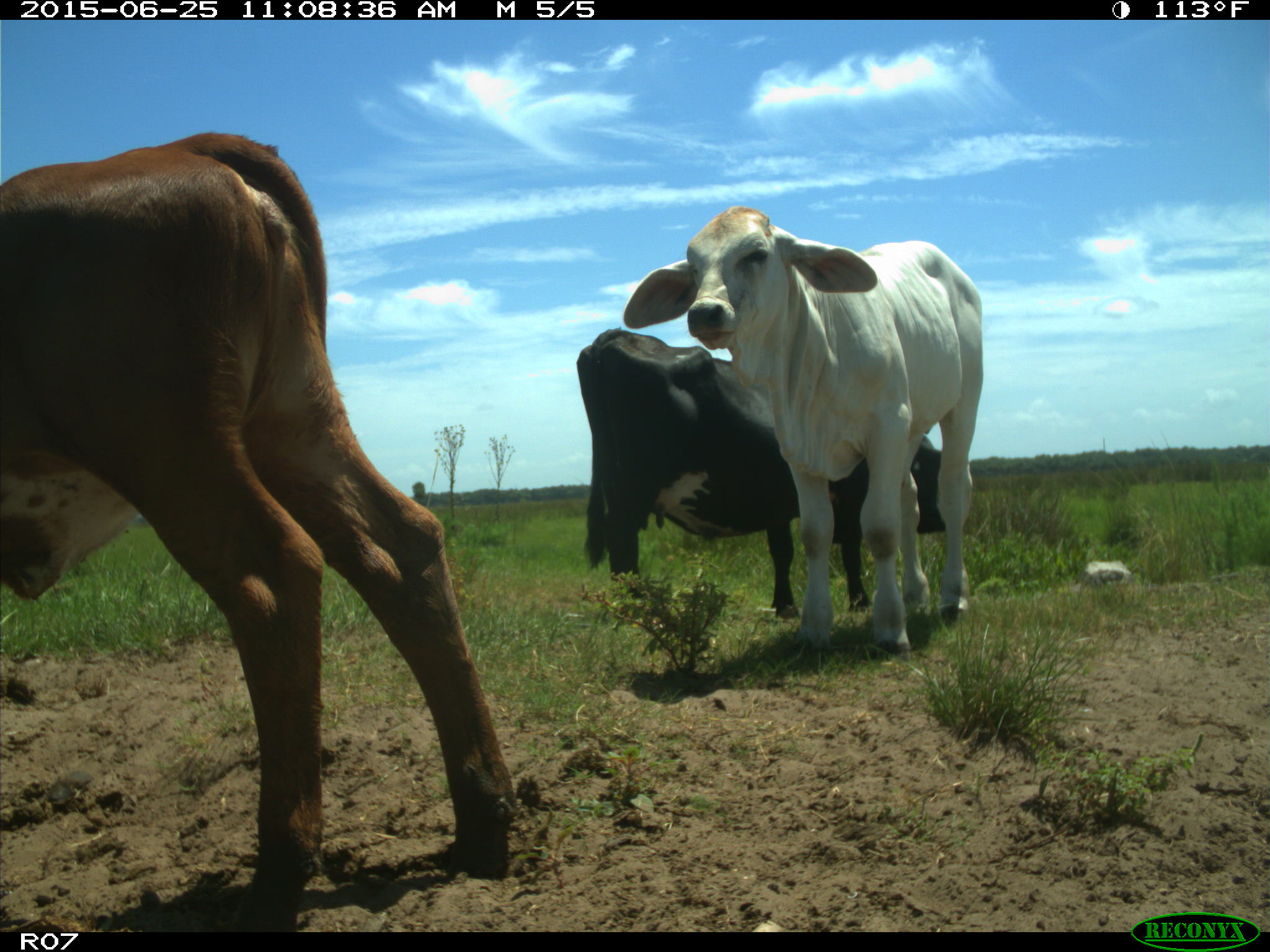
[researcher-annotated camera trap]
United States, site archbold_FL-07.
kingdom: Animalia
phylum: Chordata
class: Mammalia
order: Artiodactyla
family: Bovidae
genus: Bos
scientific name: Bos taurus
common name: domestic cow